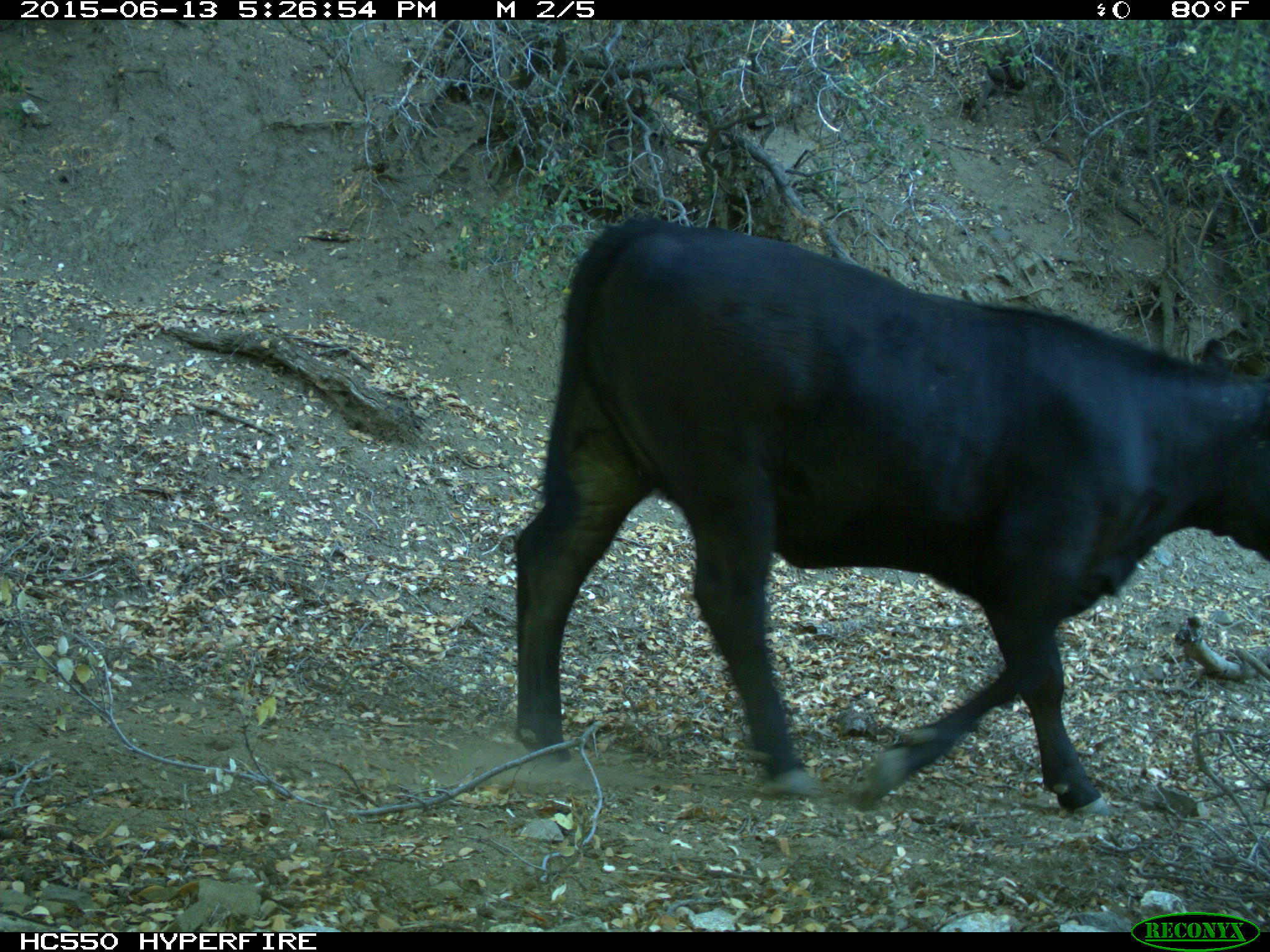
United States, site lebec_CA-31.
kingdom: Animalia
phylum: Chordata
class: Mammalia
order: Artiodactyla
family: Bovidae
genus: Bos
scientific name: Bos taurus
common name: domestic cow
Bos taurus (domestic cow).